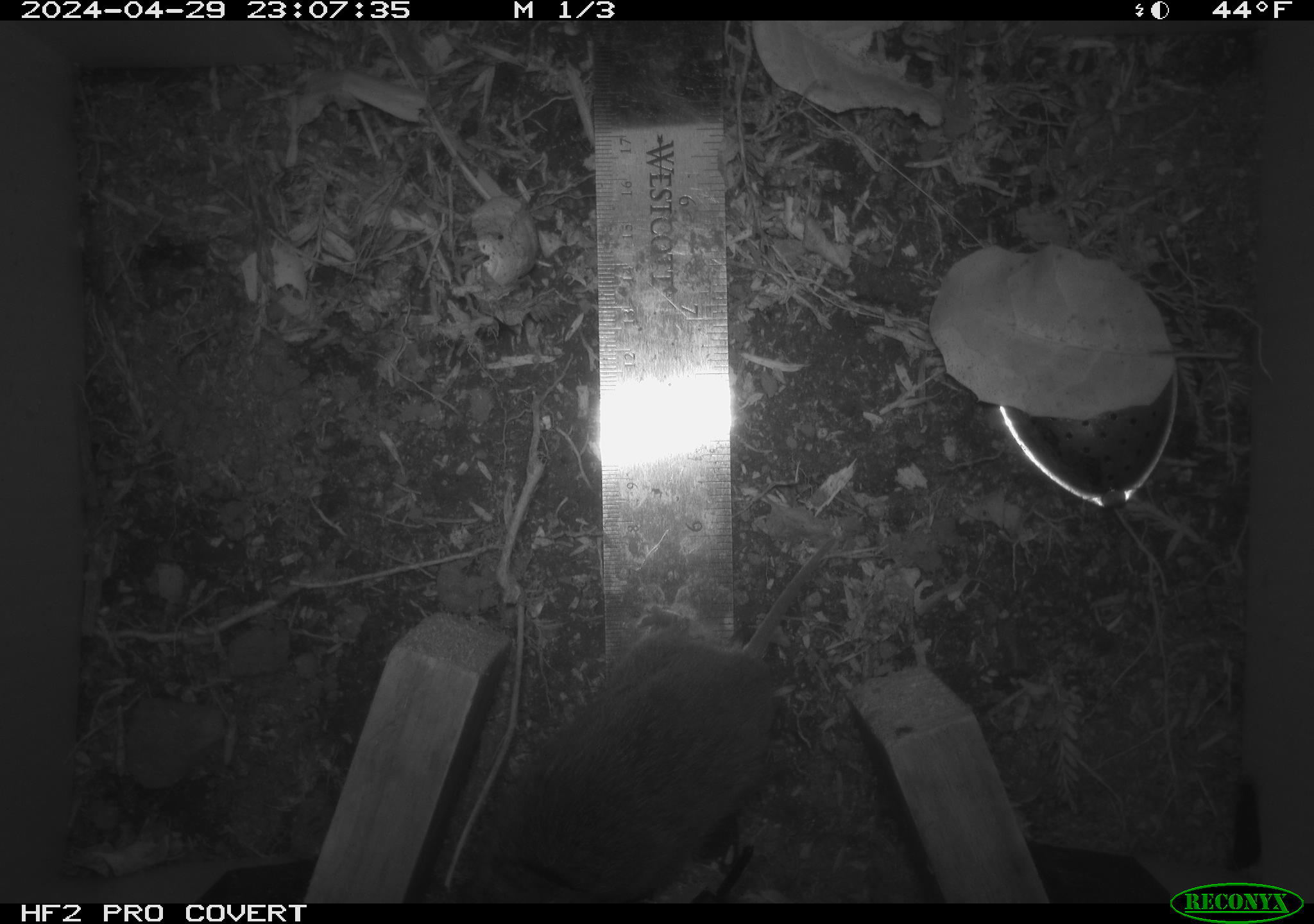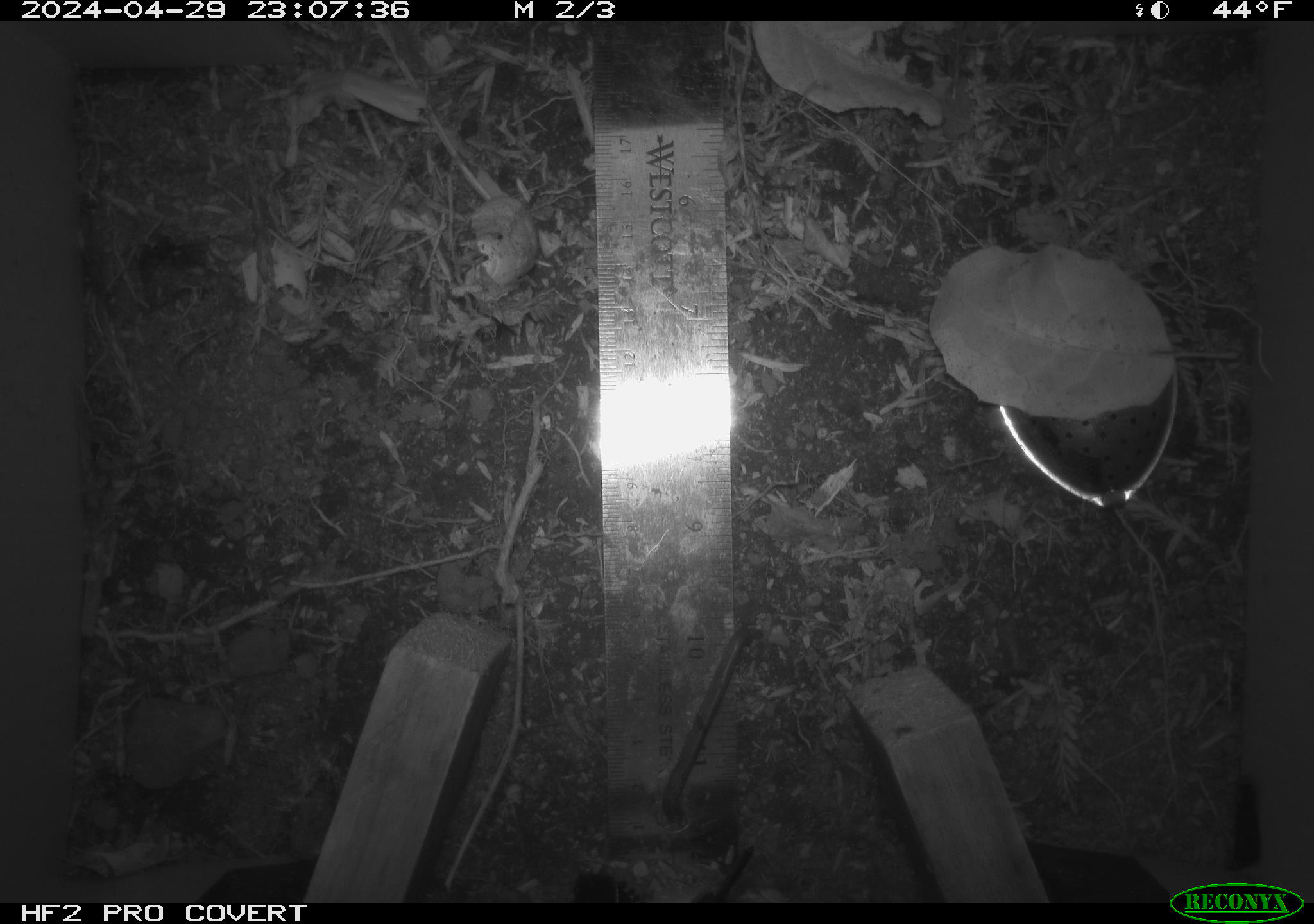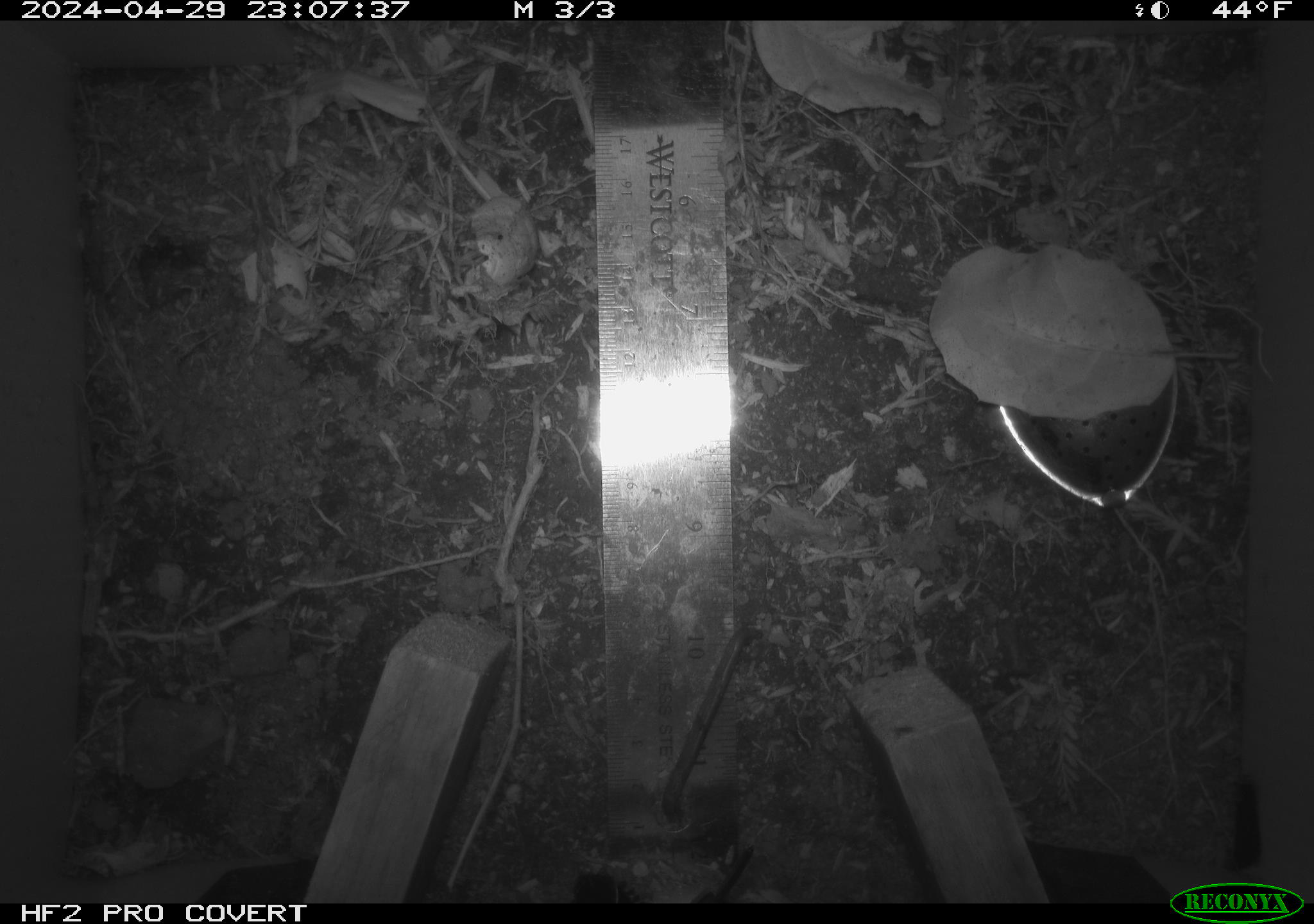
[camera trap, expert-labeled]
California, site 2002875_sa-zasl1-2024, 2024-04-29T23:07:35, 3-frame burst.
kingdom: Animalia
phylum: Chordata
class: Mammalia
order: Rodentia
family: Cricetidae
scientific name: Arvicolinae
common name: voles, lemmings, and muskrats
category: arvicolinae subfamily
Arvicolinae subfamily (voles, lemmings, and muskrats) (Arvicolinae).